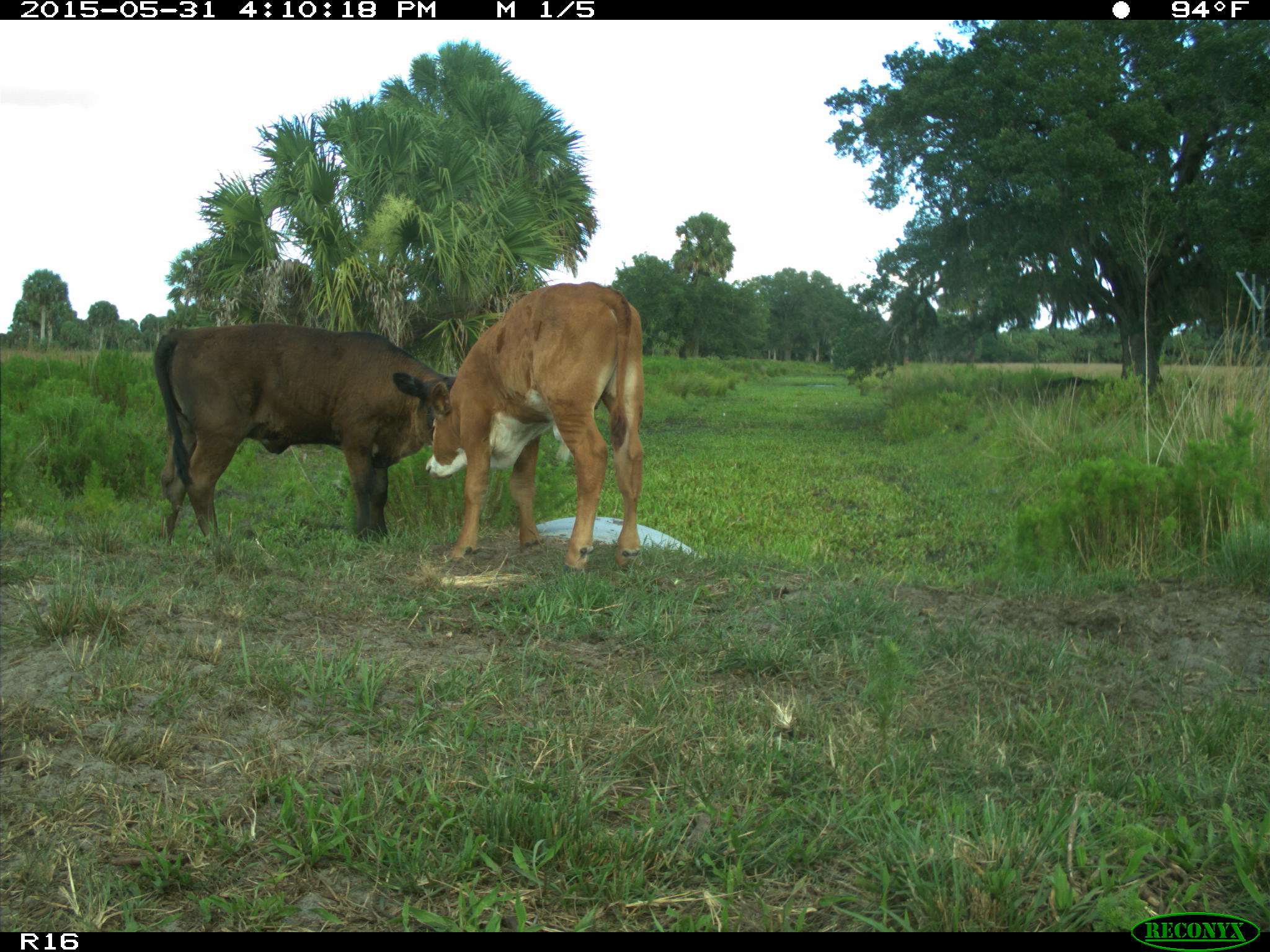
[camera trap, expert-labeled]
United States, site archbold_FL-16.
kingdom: Animalia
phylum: Chordata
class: Mammalia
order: Artiodactyla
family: Bovidae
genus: Bos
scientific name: Bos taurus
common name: domestic cow